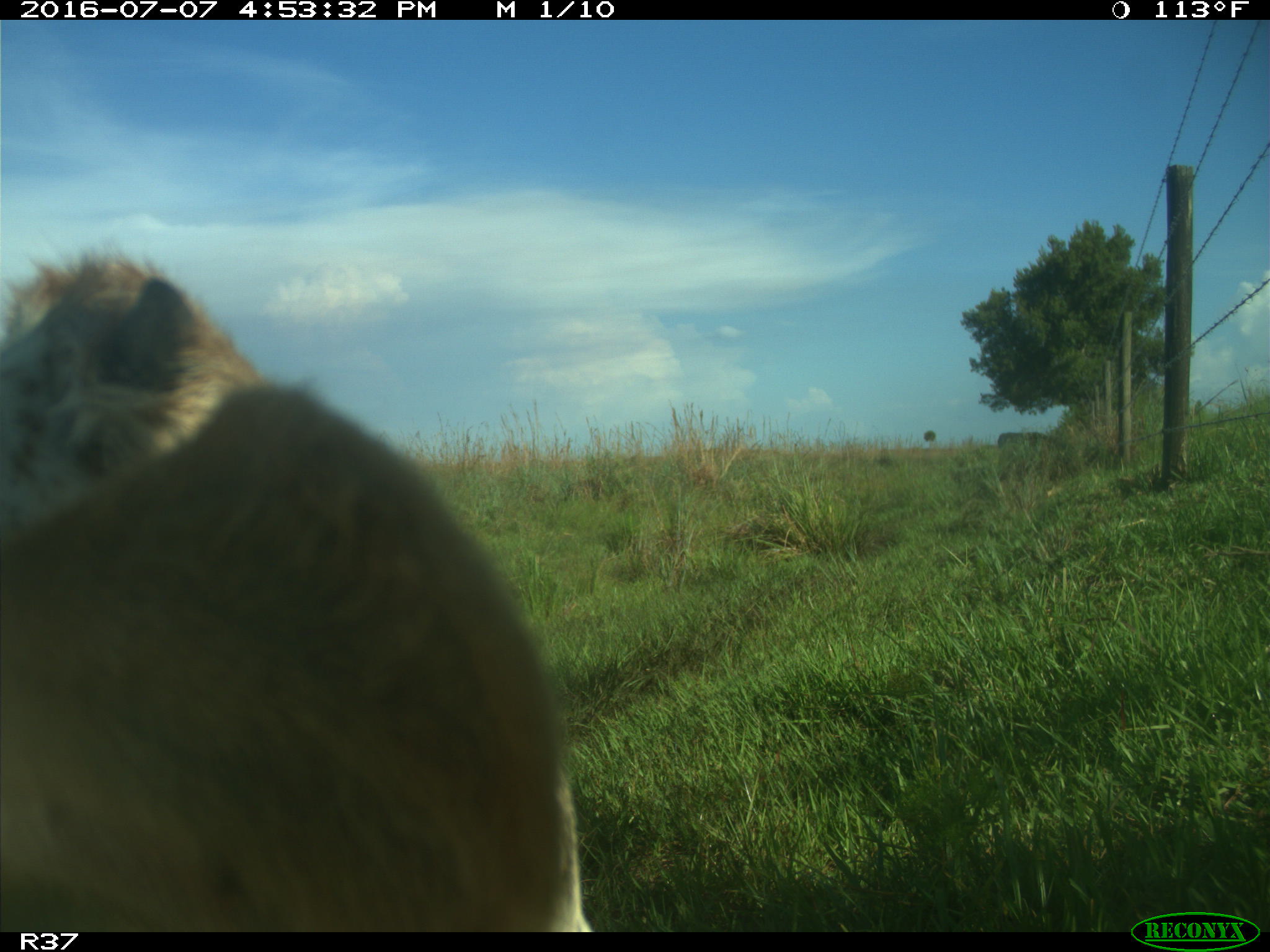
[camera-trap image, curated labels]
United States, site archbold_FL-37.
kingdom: Animalia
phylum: Chordata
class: Mammalia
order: Artiodactyla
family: Bovidae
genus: Bos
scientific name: Bos taurus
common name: domestic cow